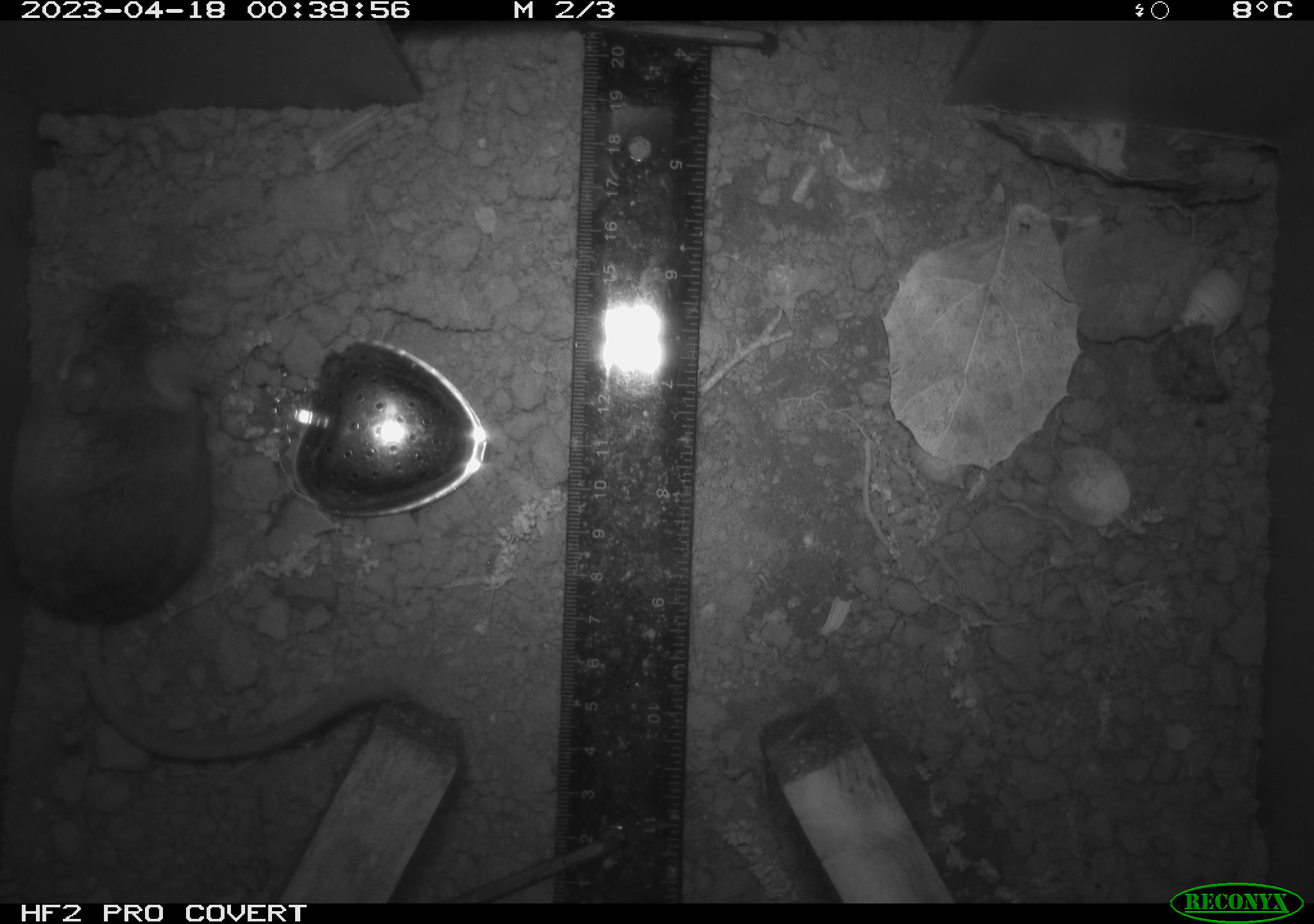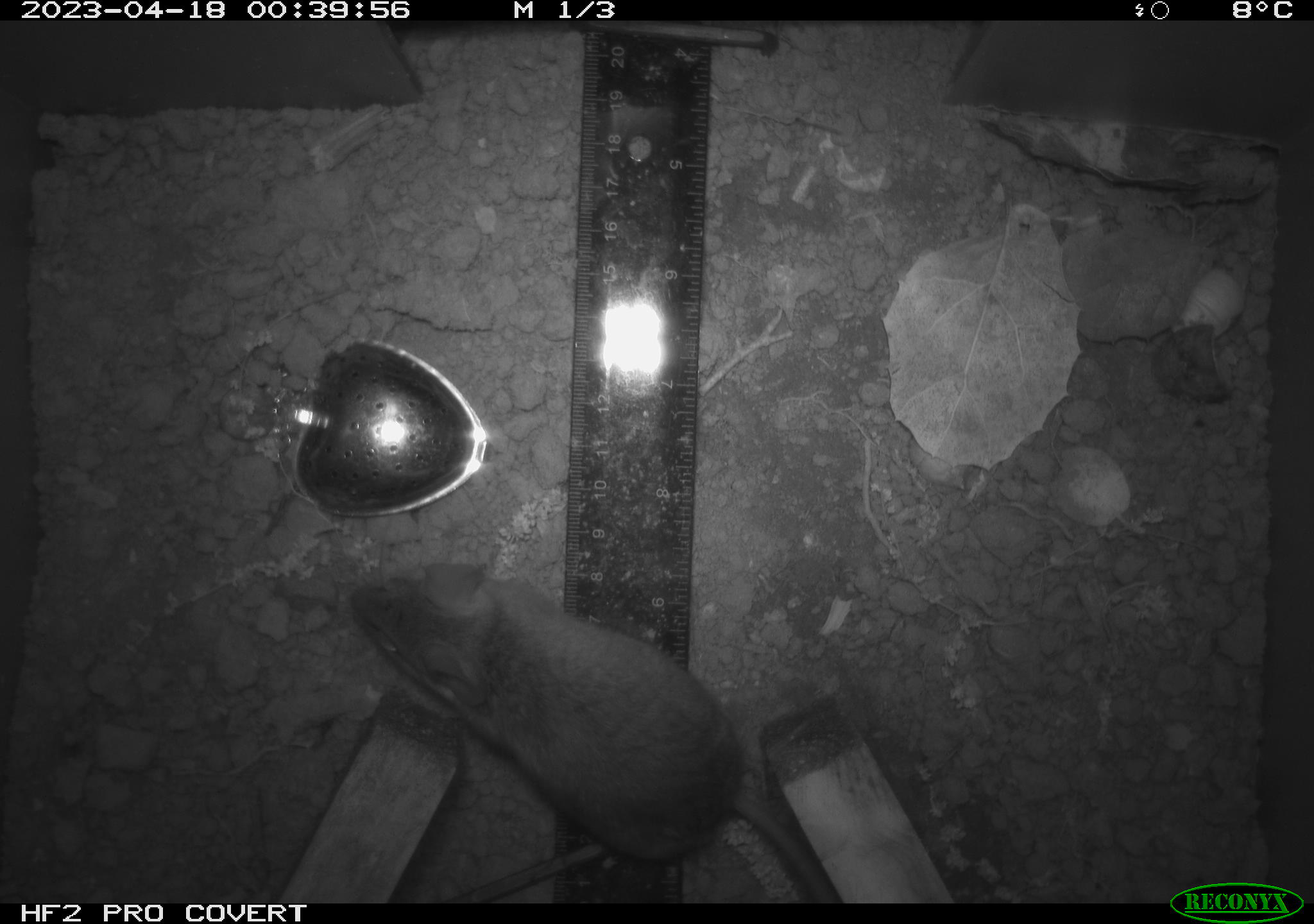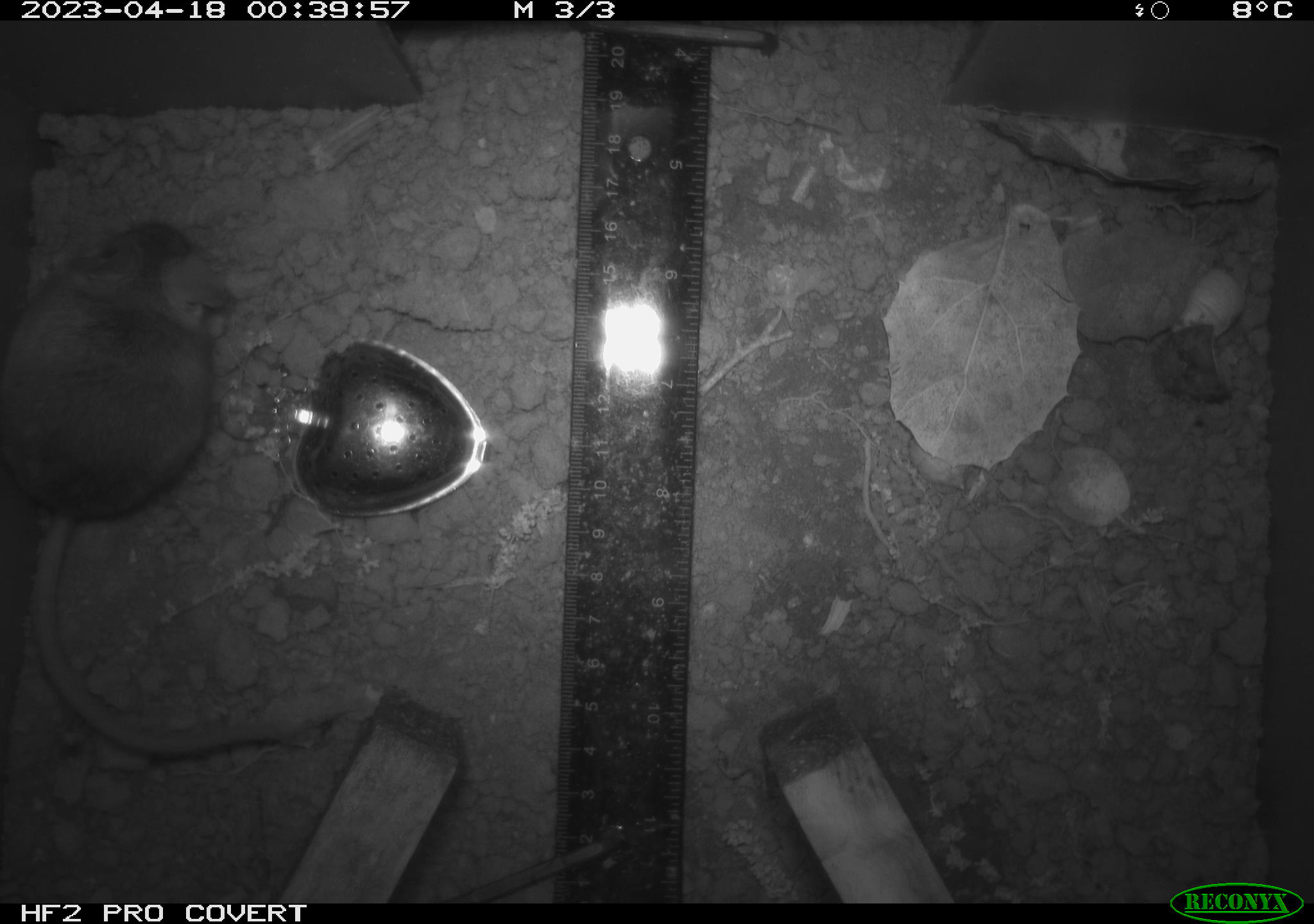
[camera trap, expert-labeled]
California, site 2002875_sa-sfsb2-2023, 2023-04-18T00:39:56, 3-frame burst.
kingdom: Animalia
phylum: Chordata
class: Mammalia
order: Rodentia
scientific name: Rodentia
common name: mouse species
Mouse species (Rodentia).